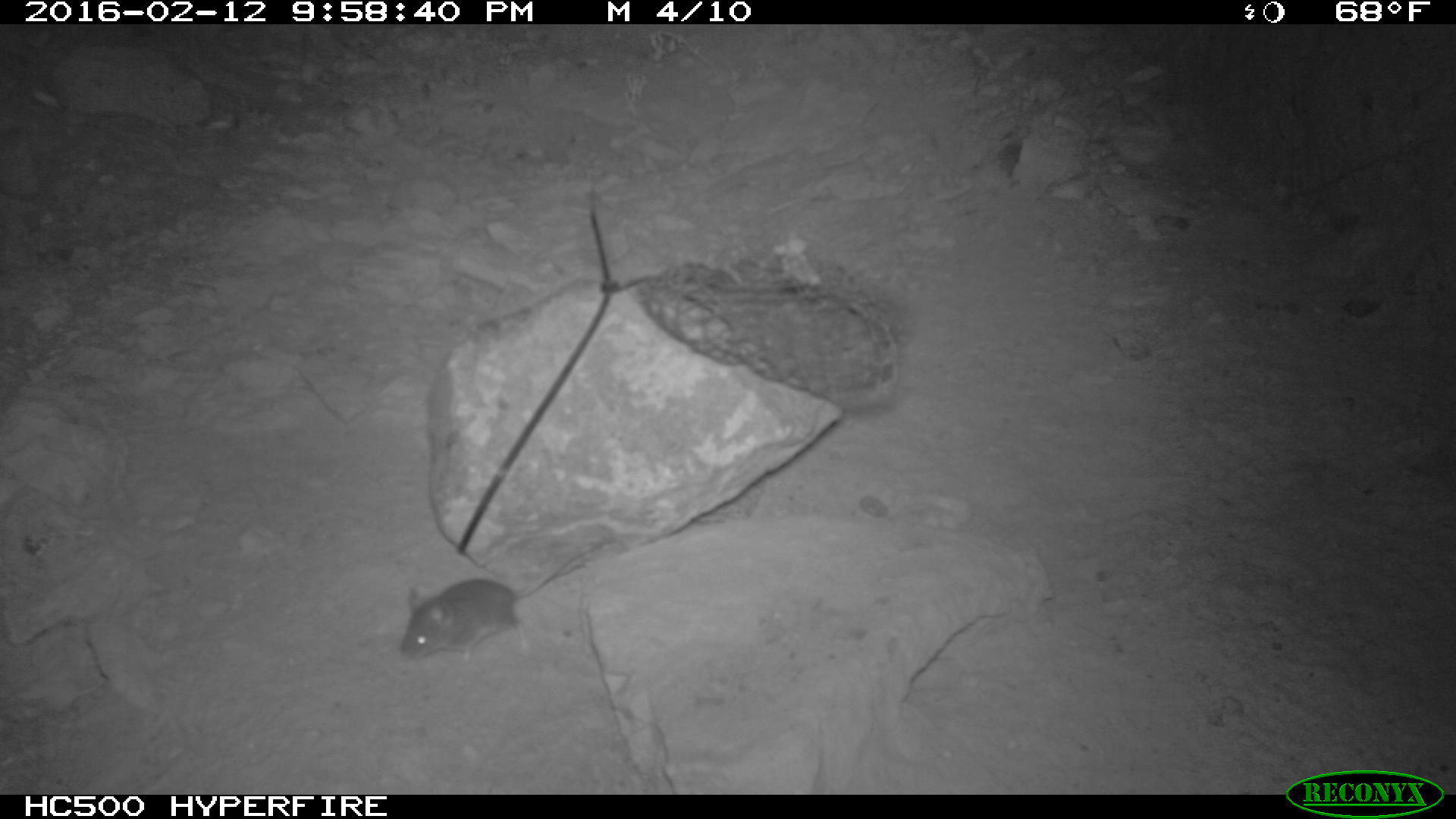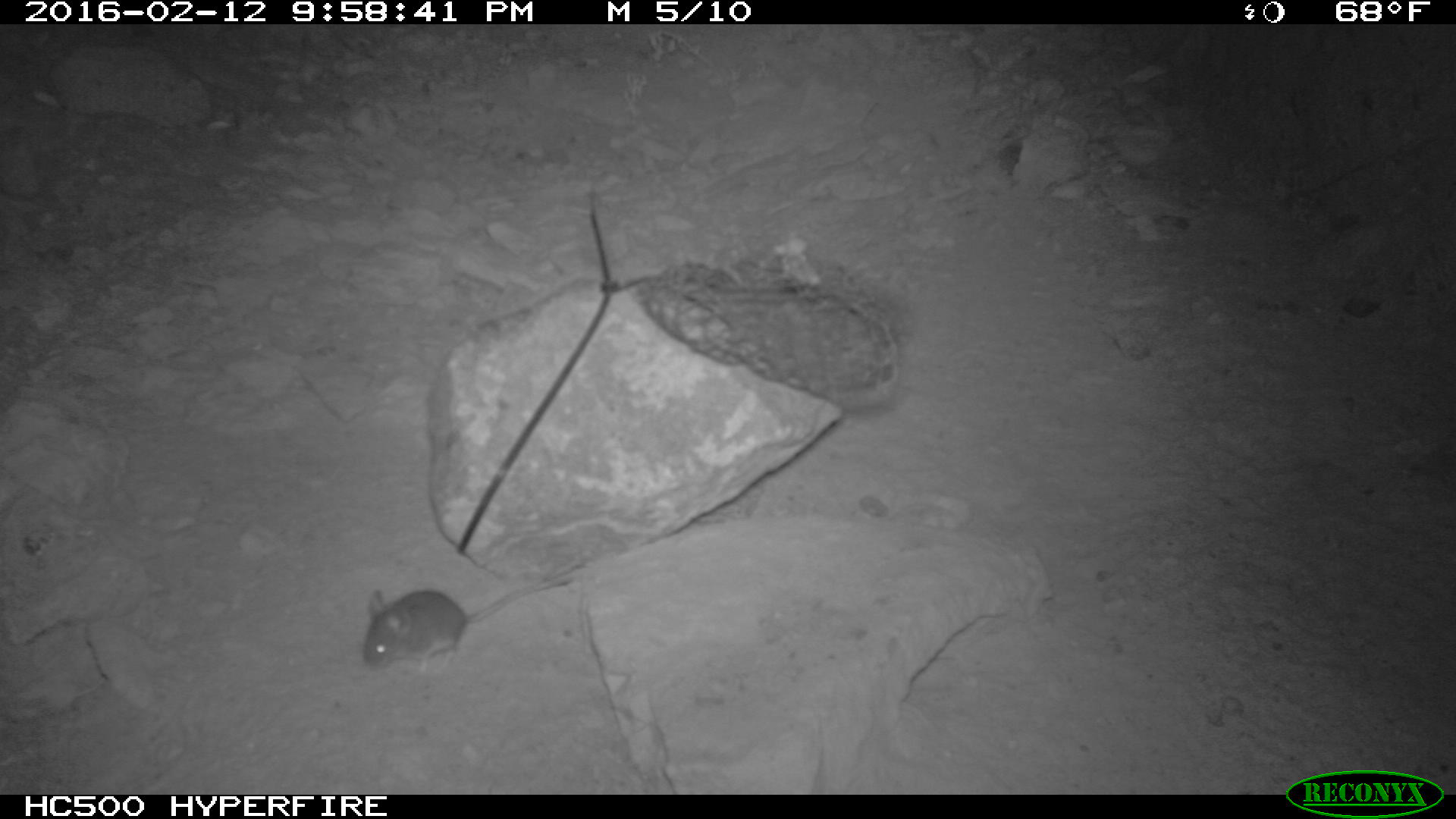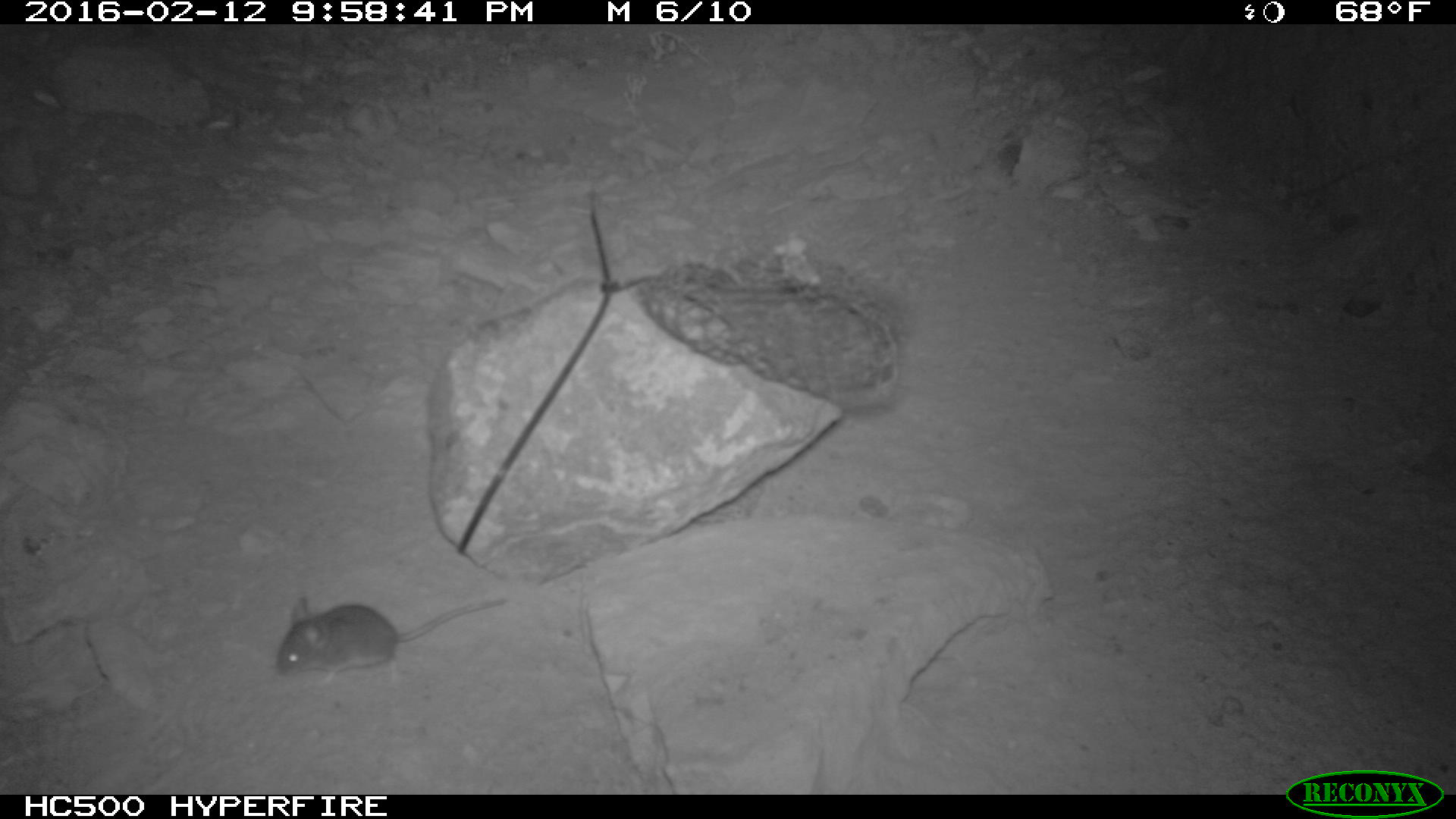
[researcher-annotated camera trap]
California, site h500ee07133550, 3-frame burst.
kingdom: Animalia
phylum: Chordata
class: Mammalia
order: Rodentia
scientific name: Rodentia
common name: rodent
Rodent (Rodentia).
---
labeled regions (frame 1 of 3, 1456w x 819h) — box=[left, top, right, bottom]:
rodent: box=[400, 536, 617, 665]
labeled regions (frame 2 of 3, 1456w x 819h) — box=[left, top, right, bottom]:
rodent: box=[361, 572, 573, 674]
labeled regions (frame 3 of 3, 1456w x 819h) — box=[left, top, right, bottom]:
rodent: box=[274, 597, 504, 683]